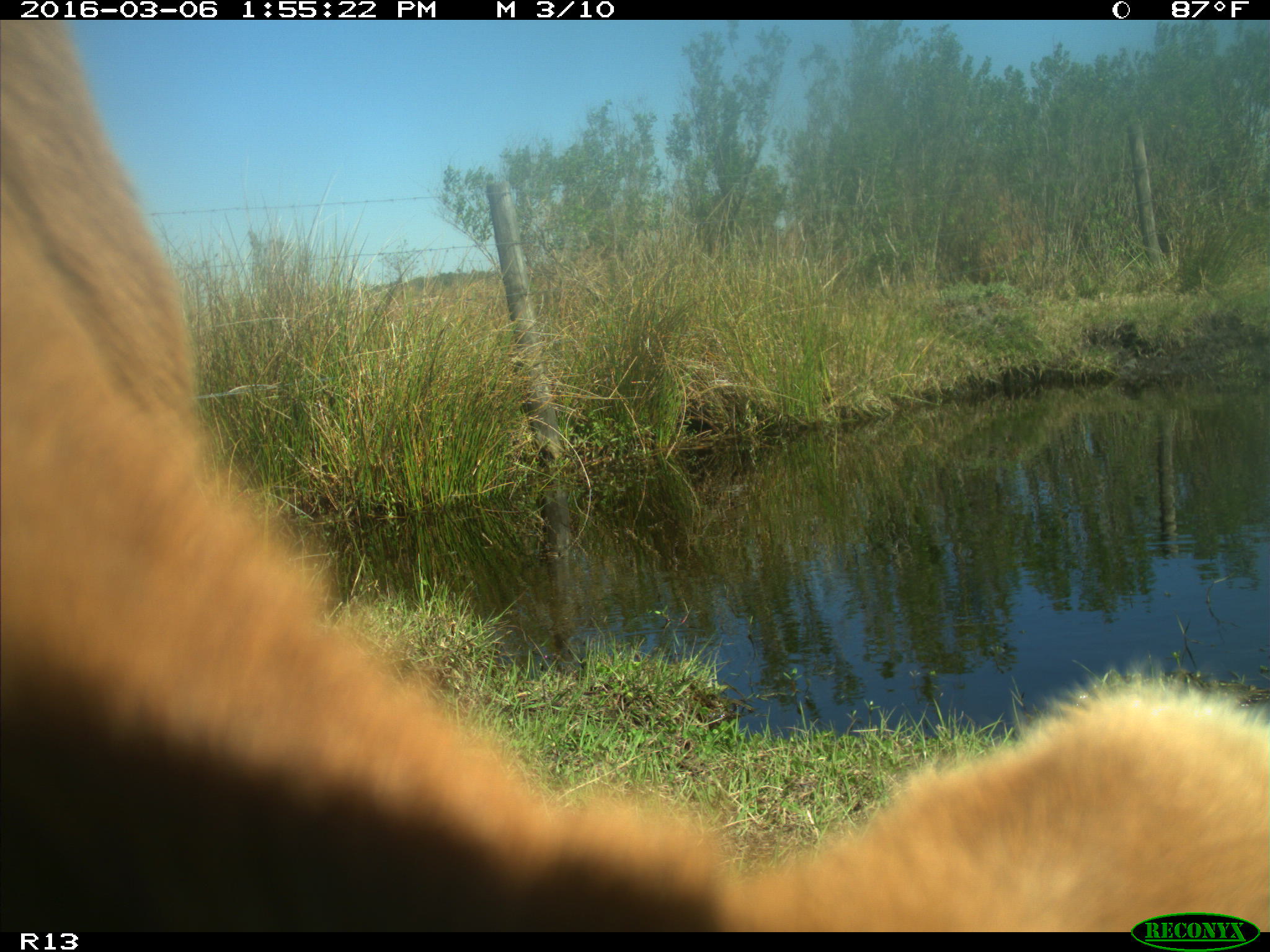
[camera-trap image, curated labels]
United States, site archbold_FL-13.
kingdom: Animalia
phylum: Chordata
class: Mammalia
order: Artiodactyla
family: Bovidae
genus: Bos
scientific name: Bos taurus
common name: domestic cow